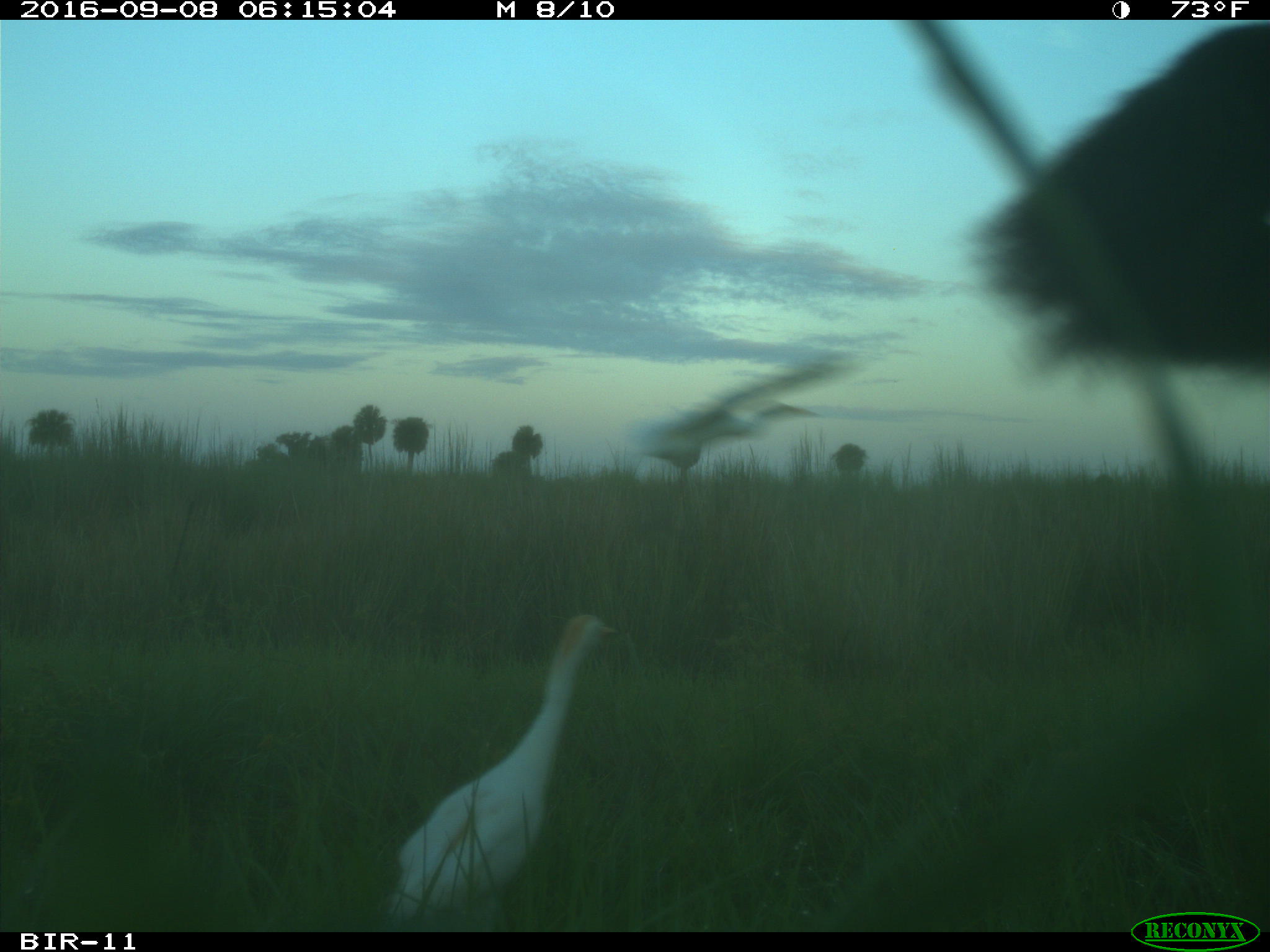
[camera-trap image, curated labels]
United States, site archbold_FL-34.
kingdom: Animalia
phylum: Chordata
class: Mammalia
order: Artiodactyla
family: Suidae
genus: Sus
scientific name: Sus scrofa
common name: wild boar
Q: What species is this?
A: Sus scrofa (wild boar).